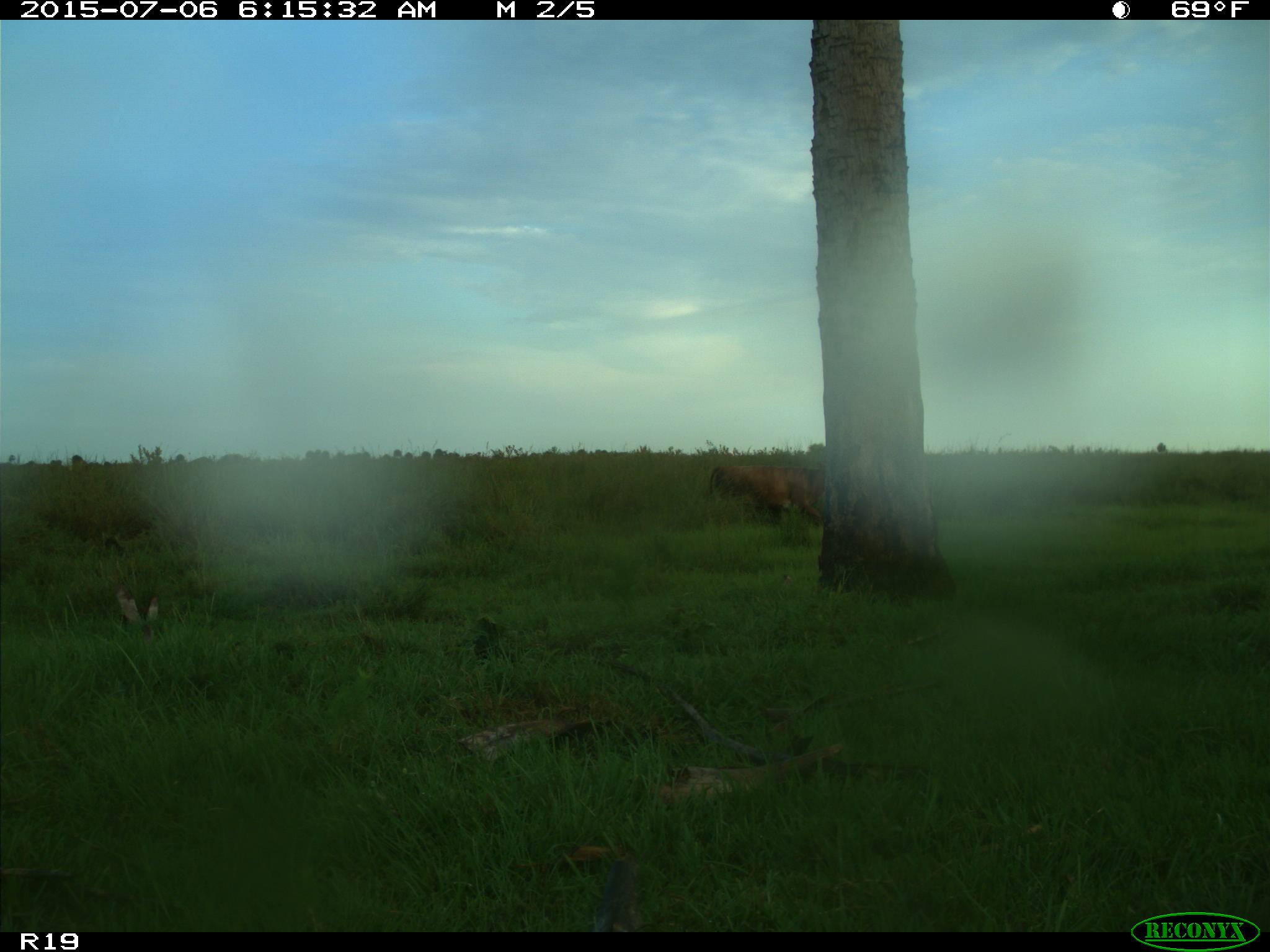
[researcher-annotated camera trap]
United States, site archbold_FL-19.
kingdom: Animalia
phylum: Chordata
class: Mammalia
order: Artiodactyla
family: Bovidae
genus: Bos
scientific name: Bos taurus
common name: domestic cow